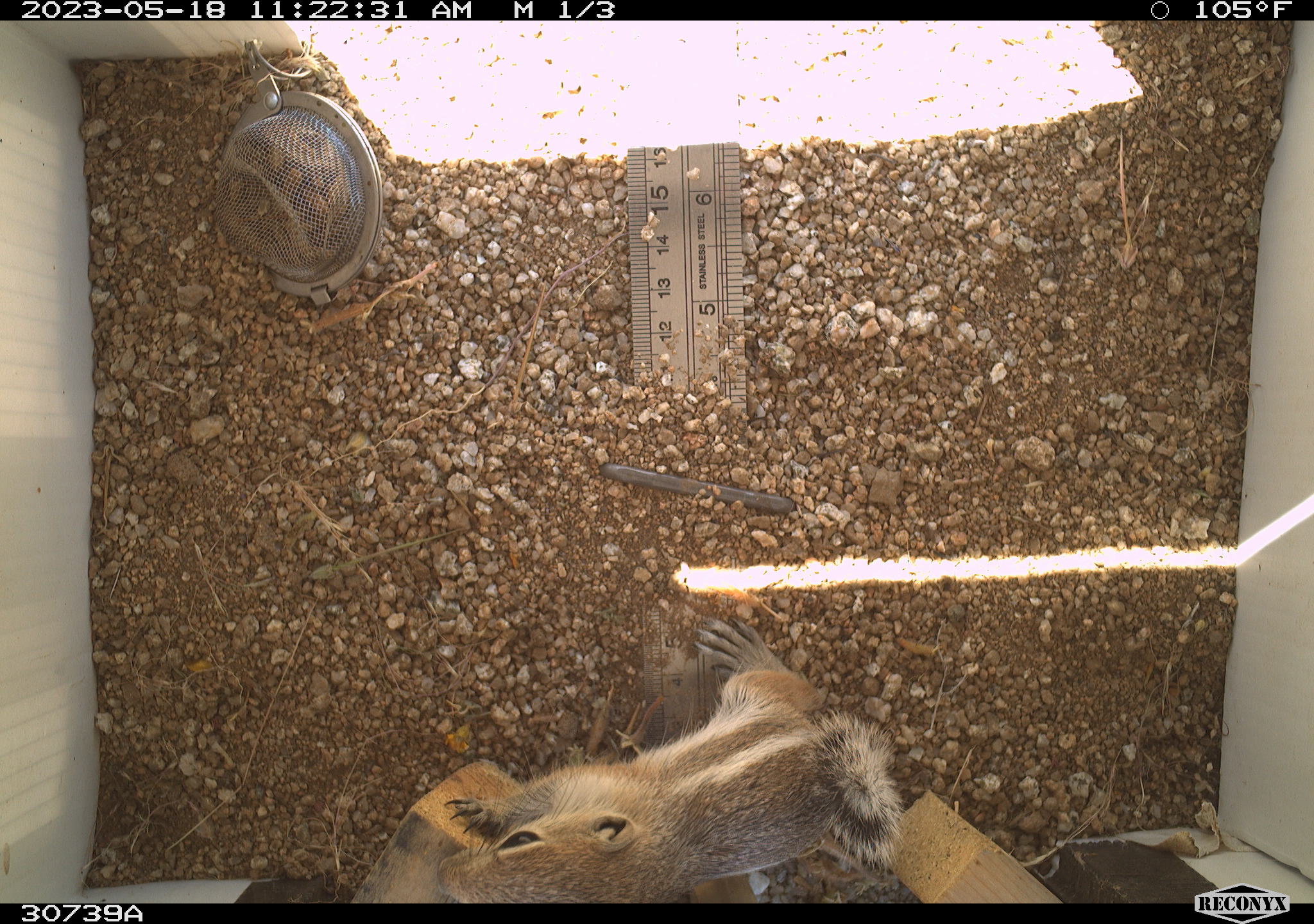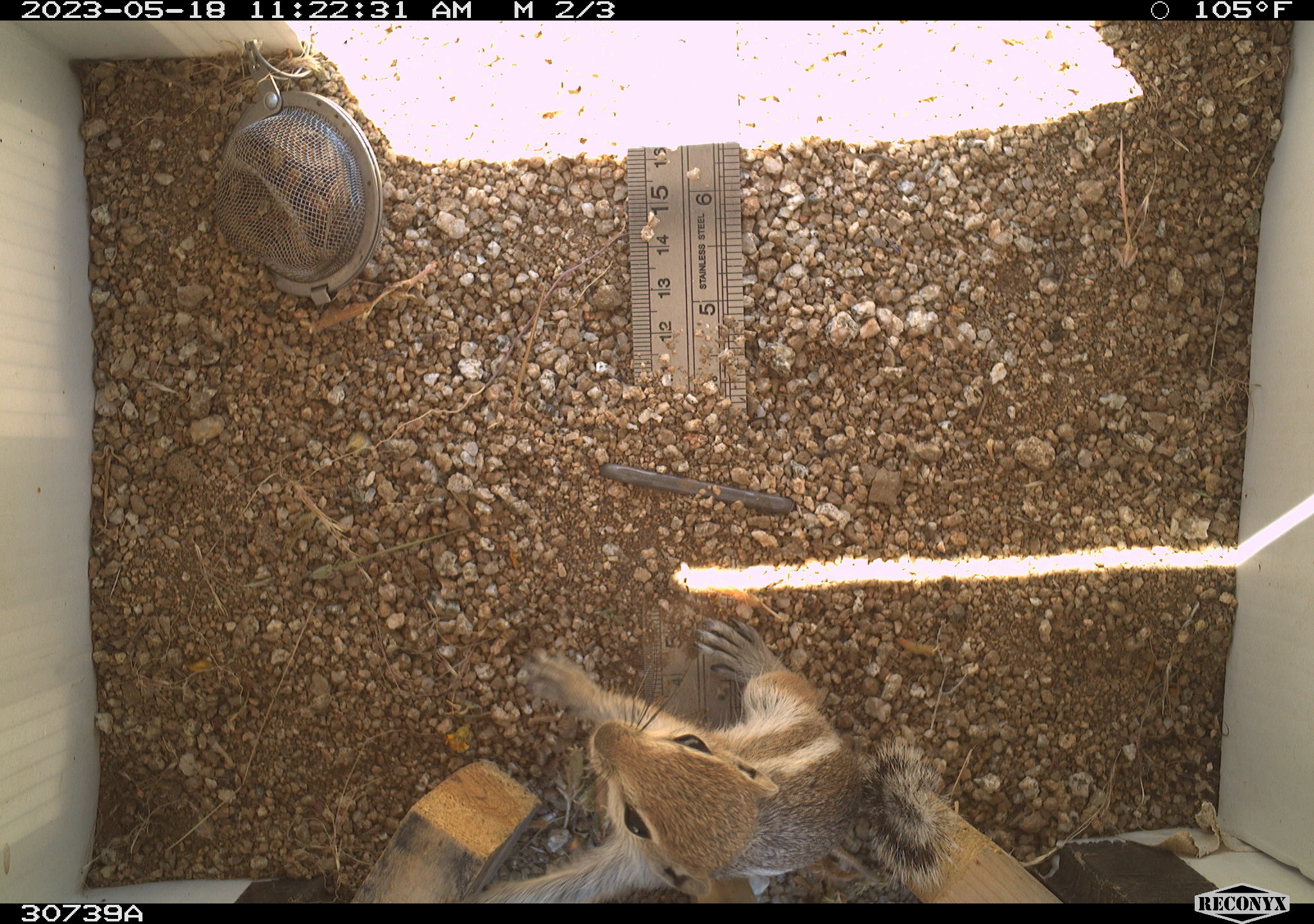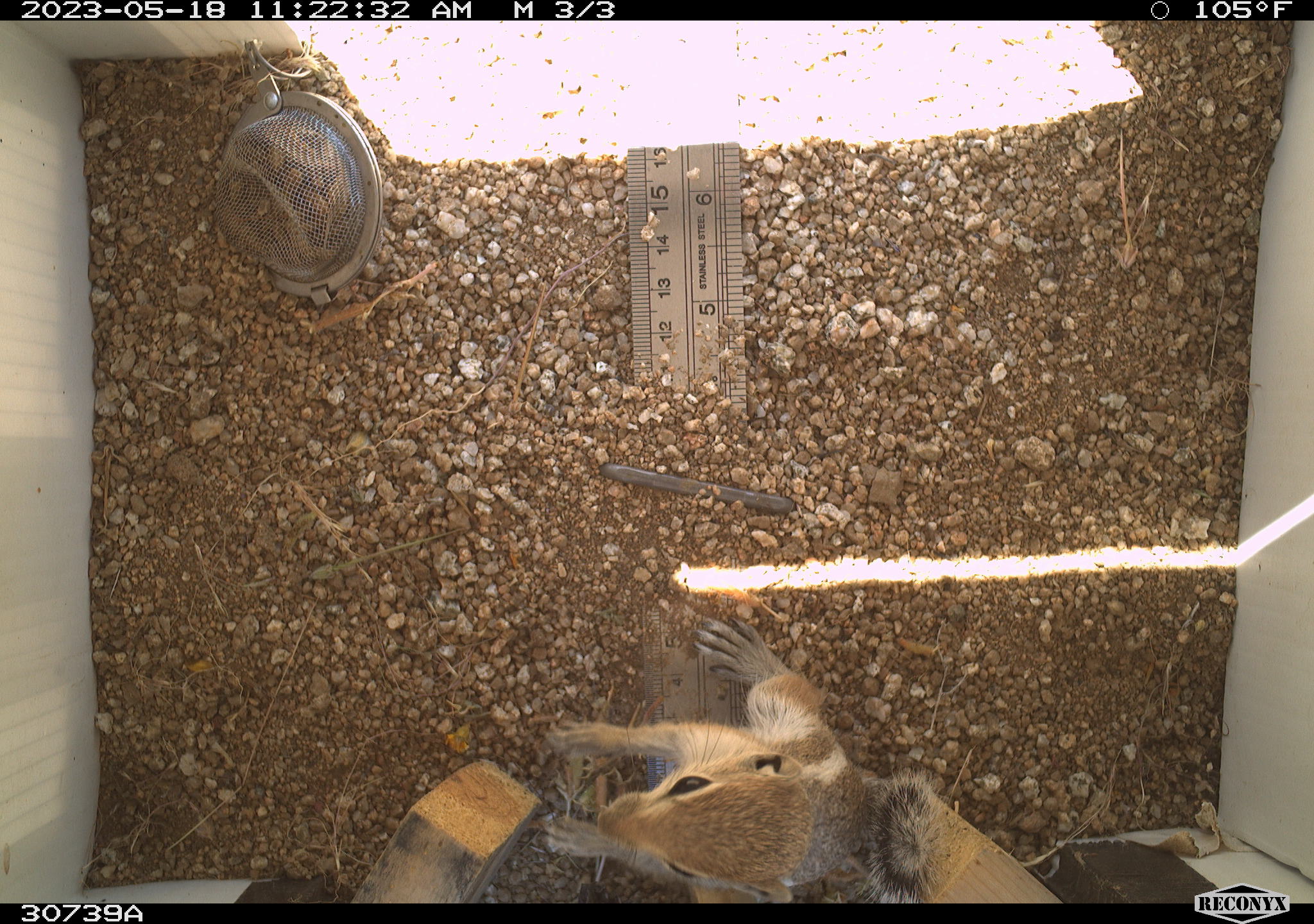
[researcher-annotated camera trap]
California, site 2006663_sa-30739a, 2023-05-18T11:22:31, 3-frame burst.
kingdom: Animalia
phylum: Chordata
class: Mammalia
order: Rodentia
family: Sciuridae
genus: Ammospermophilus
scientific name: Ammospermophilus leucurus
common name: white-tailed antelope squirrel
White-tailed antelope squirrel (Ammospermophilus leucurus).